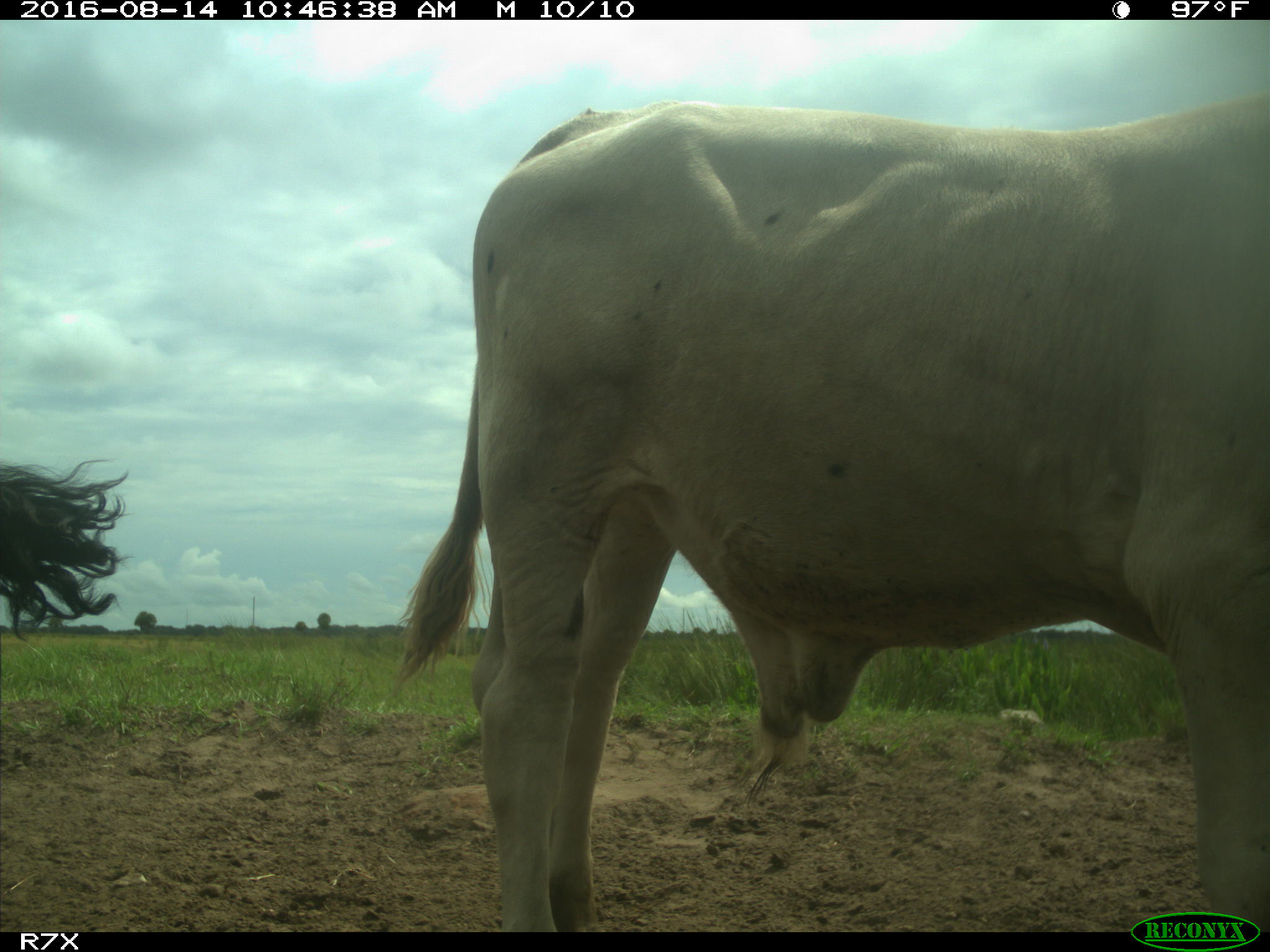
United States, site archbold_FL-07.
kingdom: Animalia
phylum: Chordata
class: Mammalia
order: Artiodactyla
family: Bovidae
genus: Bos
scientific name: Bos taurus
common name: domestic cow